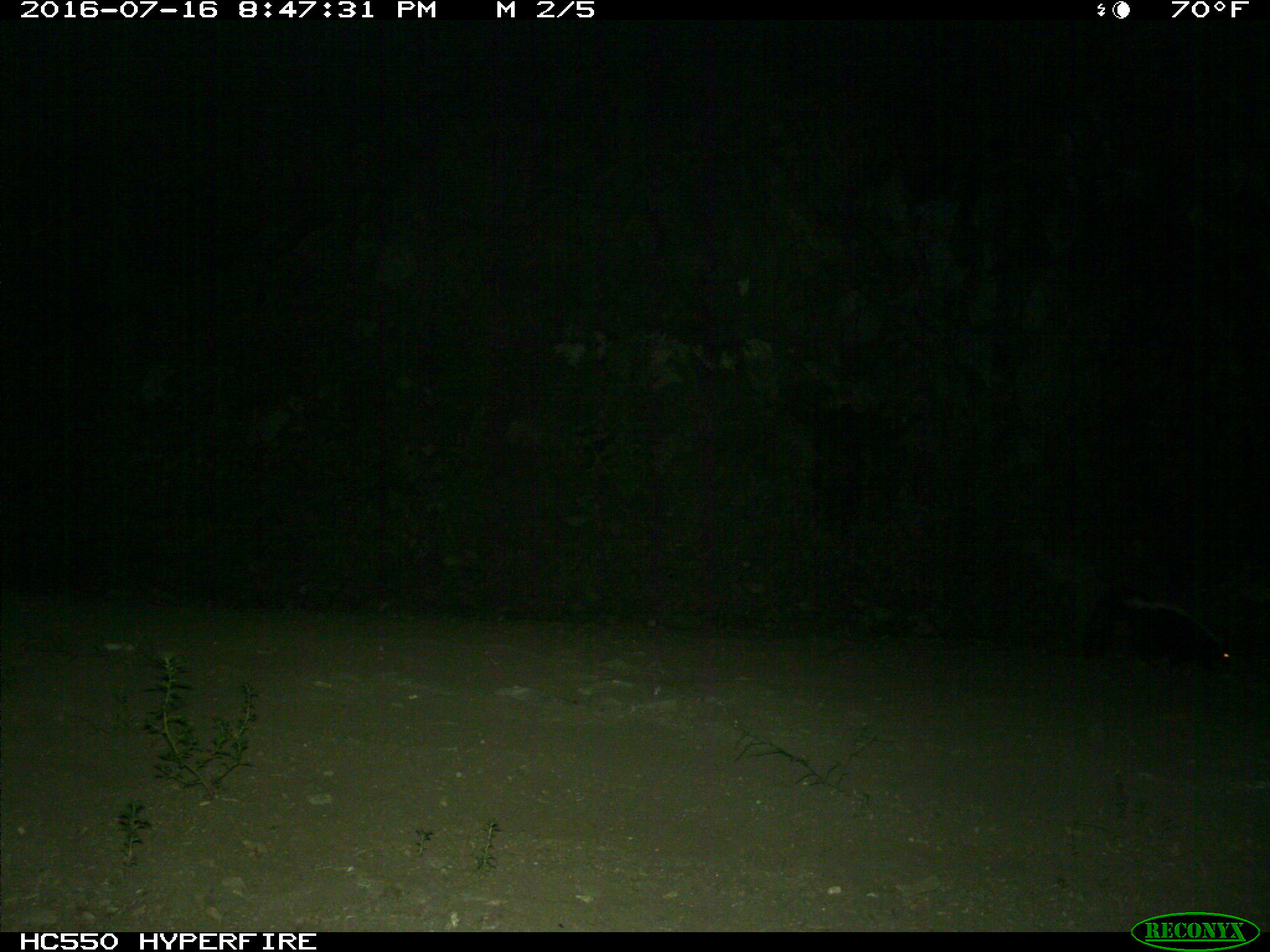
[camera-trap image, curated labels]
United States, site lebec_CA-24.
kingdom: Animalia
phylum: Chordata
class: Mammalia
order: Carnivora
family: Mephitidae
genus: Mephitis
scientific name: Mephitis mephitis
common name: striped skunk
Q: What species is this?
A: Mephitis mephitis (striped skunk).